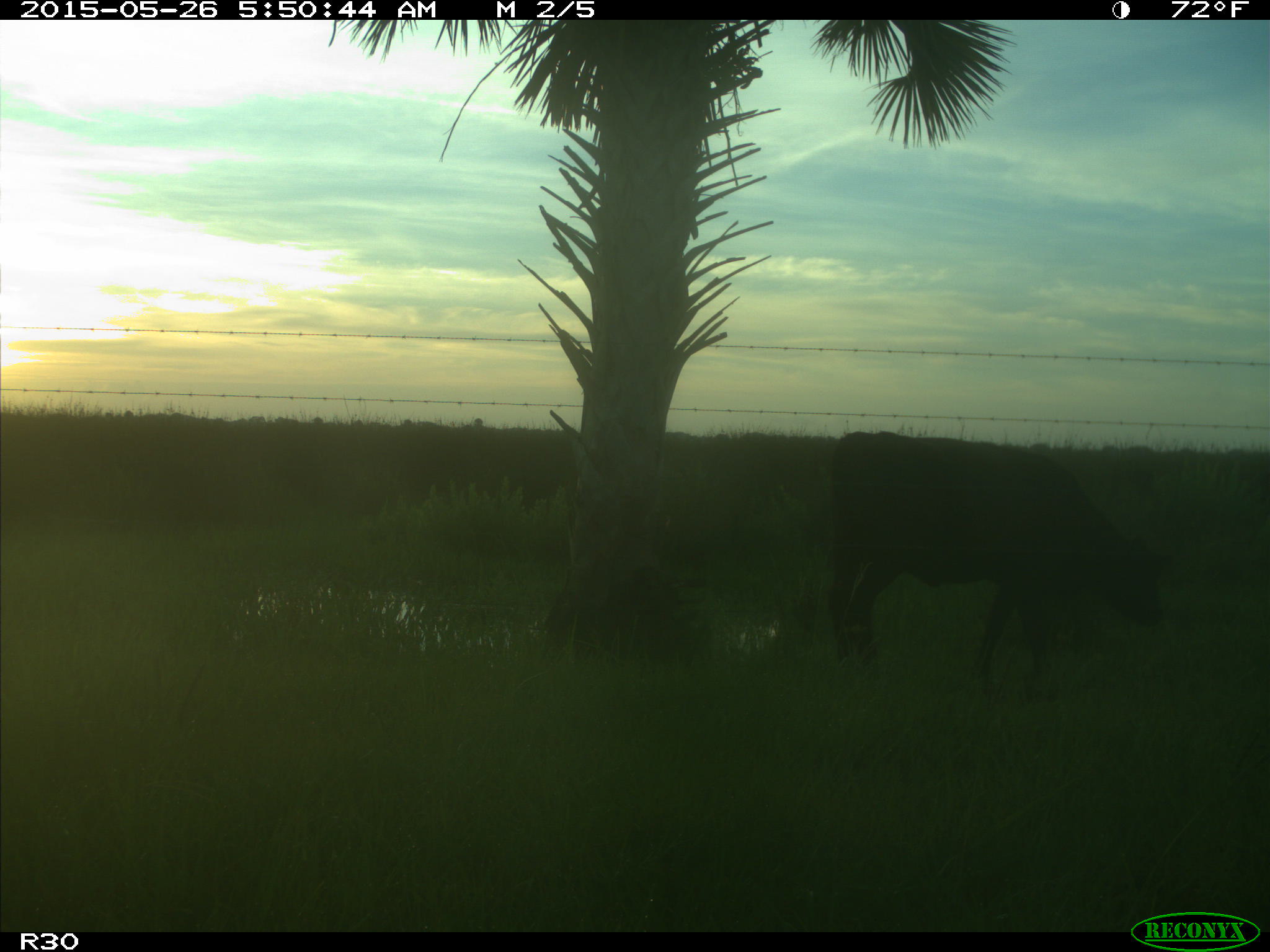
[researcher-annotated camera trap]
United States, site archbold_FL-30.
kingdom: Animalia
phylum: Chordata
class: Mammalia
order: Artiodactyla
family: Bovidae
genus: Bos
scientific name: Bos taurus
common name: domestic cow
Bos taurus (domestic cow).